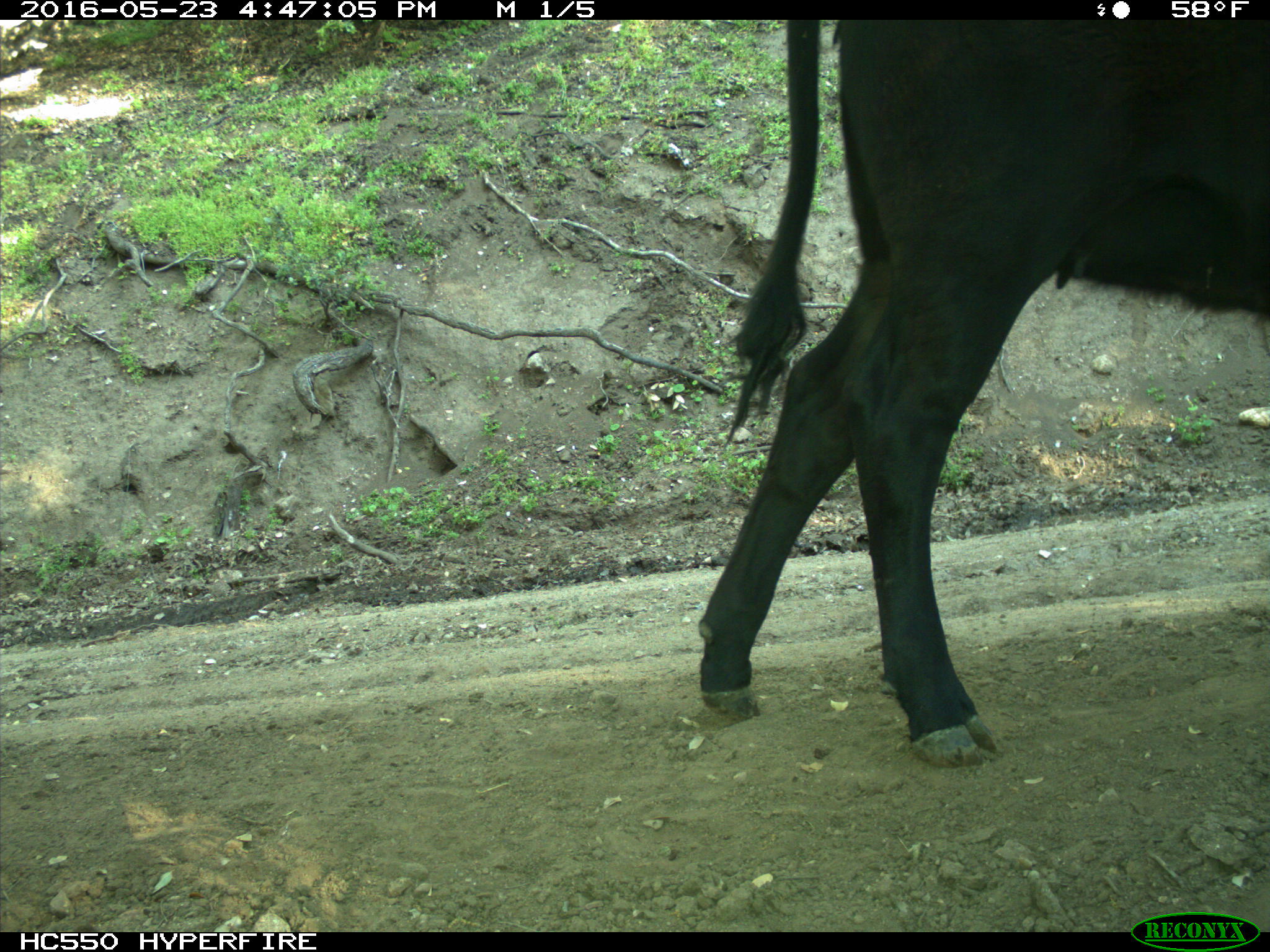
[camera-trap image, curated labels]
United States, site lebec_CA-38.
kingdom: Animalia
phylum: Chordata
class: Mammalia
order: Artiodactyla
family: Bovidae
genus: Bos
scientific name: Bos taurus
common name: domestic cow